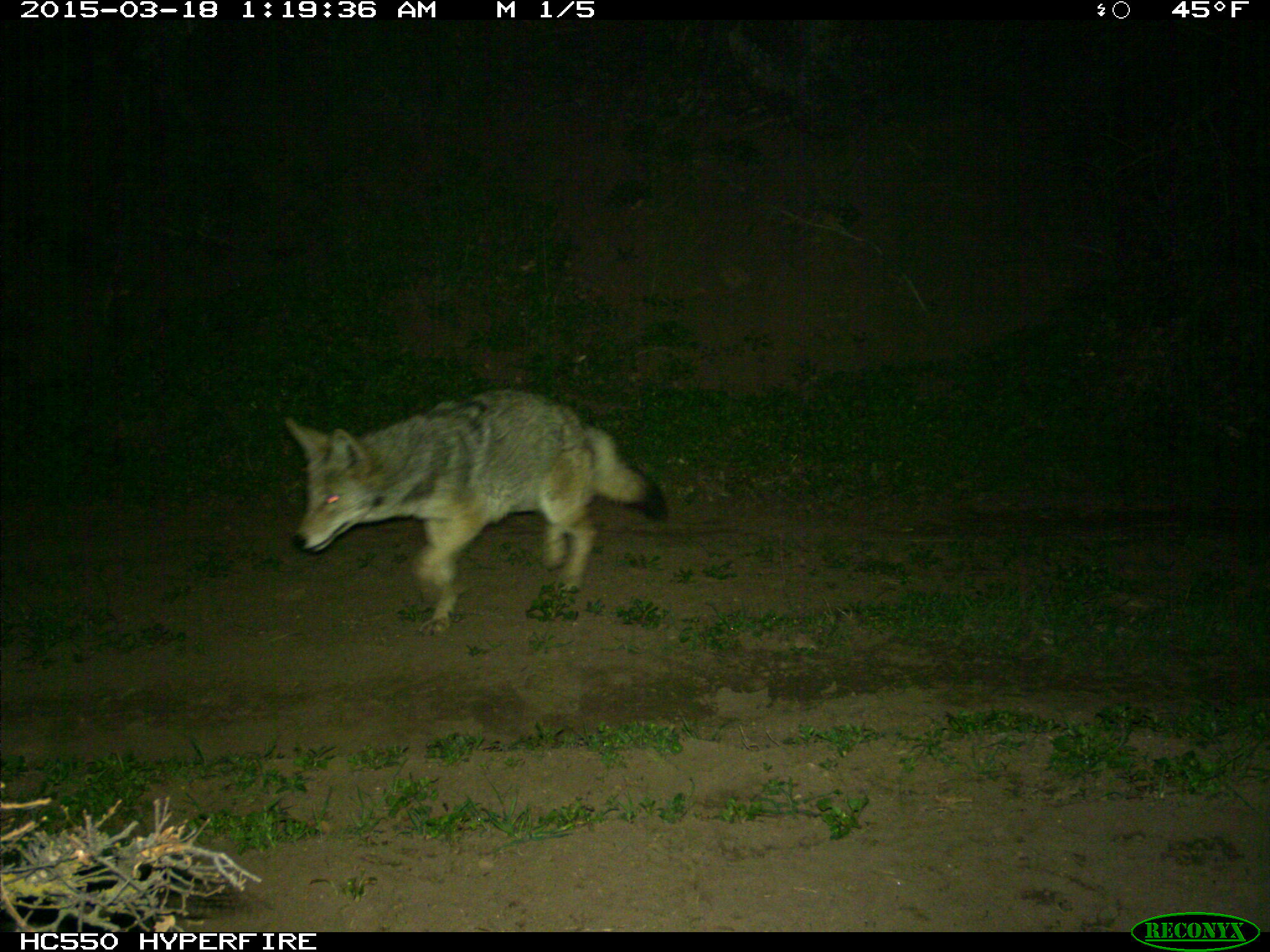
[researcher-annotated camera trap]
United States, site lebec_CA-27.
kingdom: Animalia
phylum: Chordata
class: Mammalia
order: Carnivora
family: Canidae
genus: Canis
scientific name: Canis latrans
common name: coyote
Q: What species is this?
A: Canis latrans (coyote).